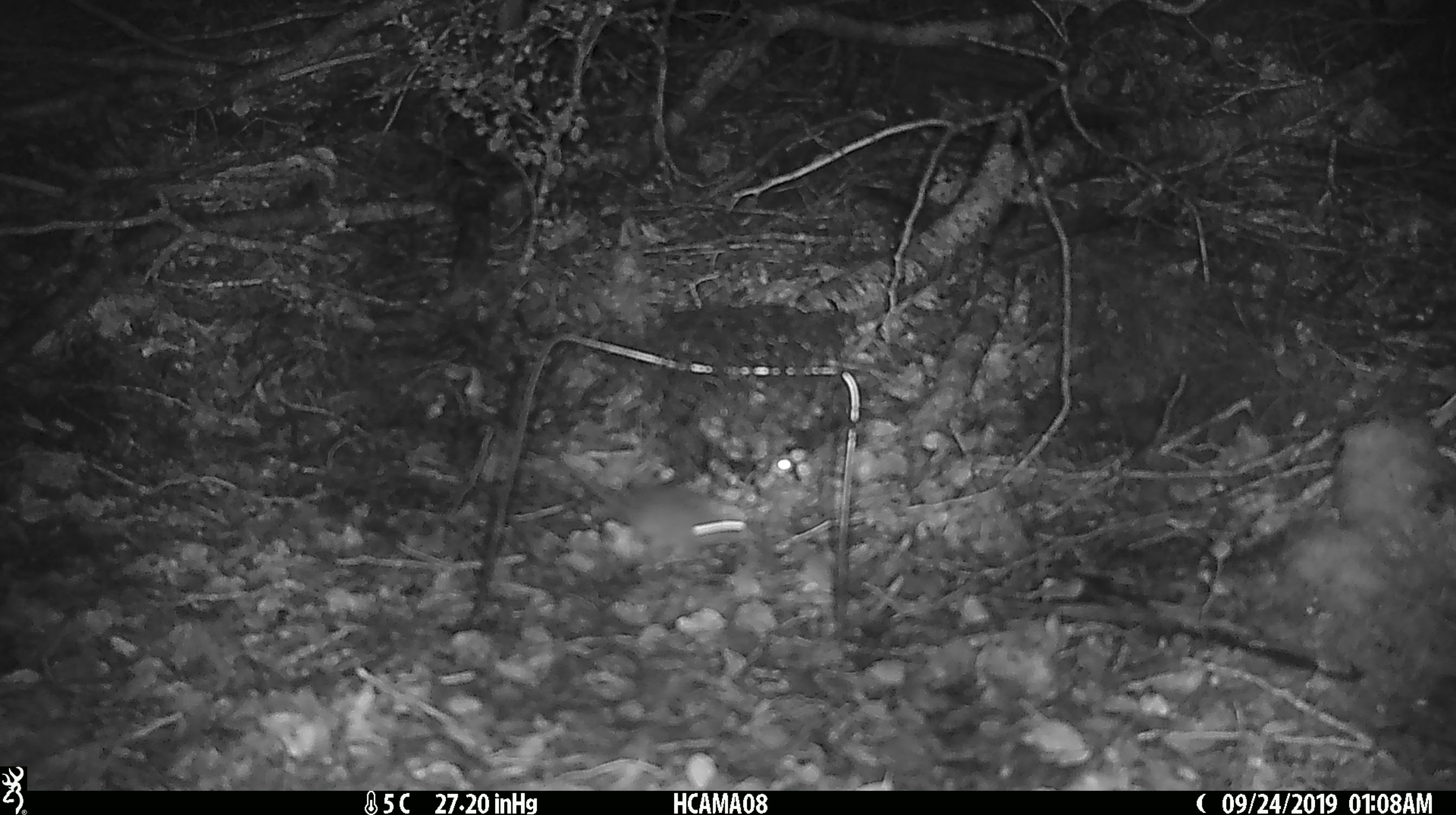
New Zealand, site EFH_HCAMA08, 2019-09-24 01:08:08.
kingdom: Animalia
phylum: Chordata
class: Mammalia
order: Rodentia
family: Muridae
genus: Mus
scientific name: Mus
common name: mouse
Mouse (Mus).